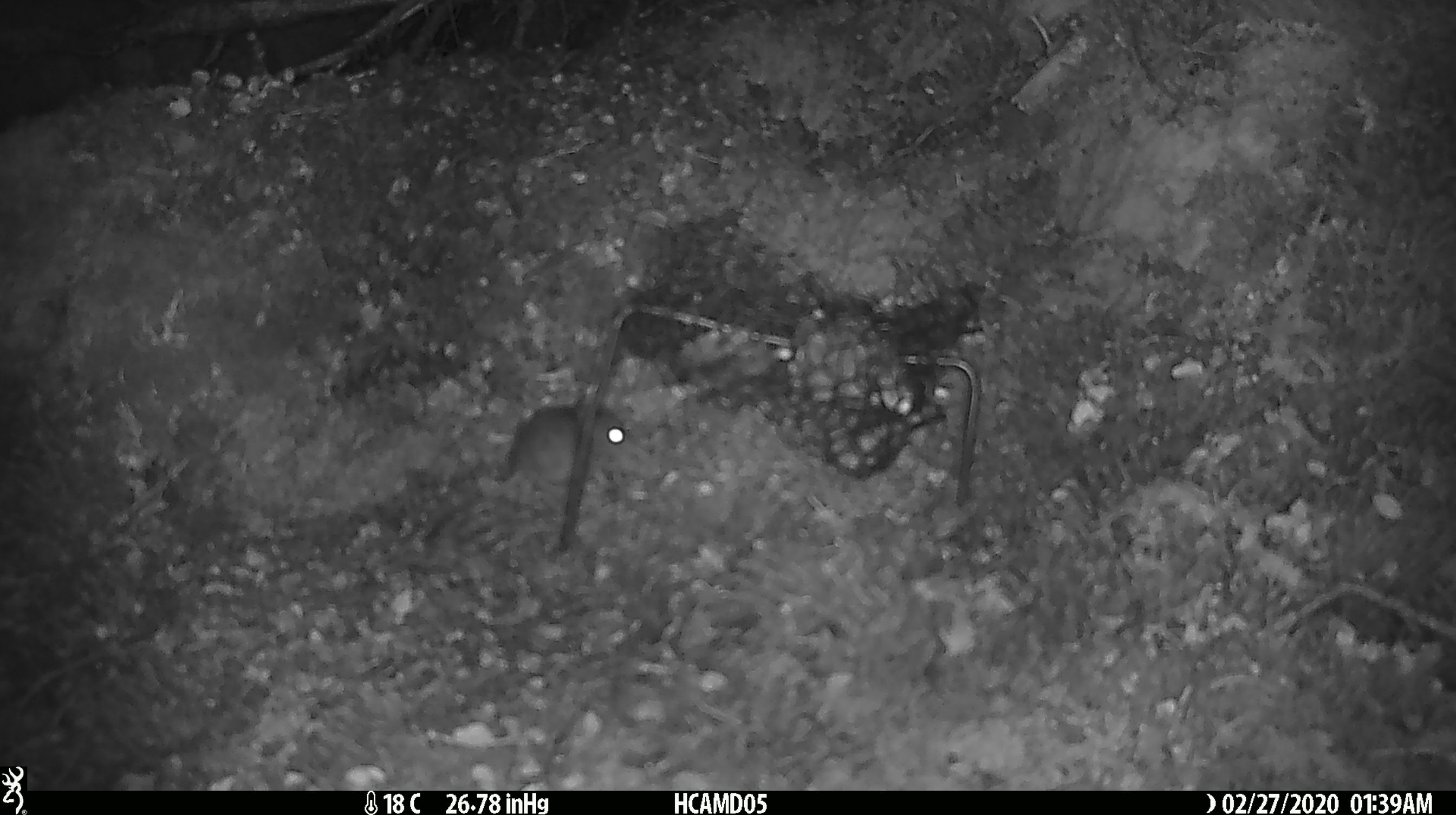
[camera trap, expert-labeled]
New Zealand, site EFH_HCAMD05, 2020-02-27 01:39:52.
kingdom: Animalia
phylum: Chordata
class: Mammalia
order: Rodentia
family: Muridae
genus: Mus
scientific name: Mus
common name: mouse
Mouse (Mus).